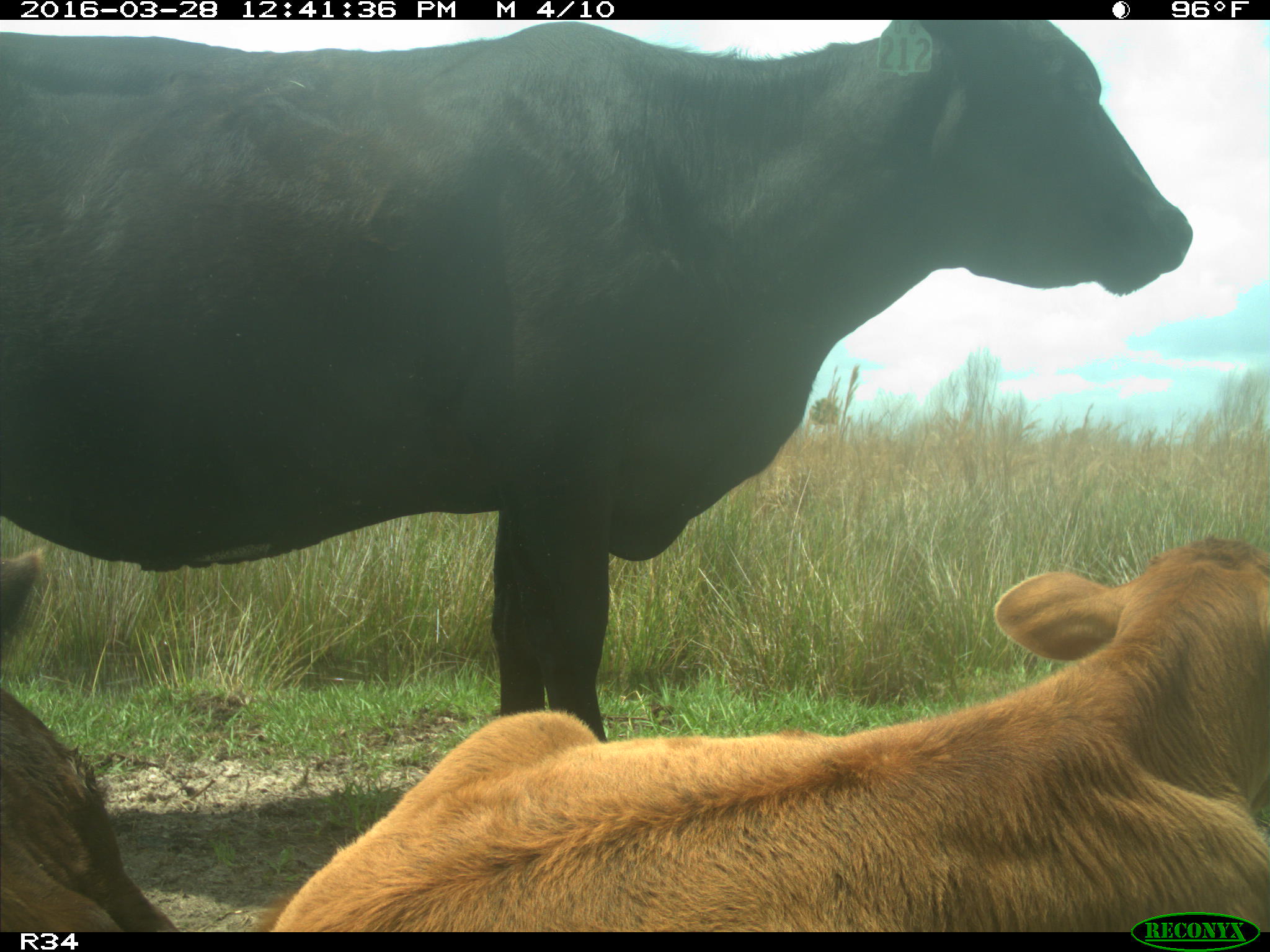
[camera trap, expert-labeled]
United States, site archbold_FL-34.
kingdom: Animalia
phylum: Chordata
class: Mammalia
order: Artiodactyla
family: Bovidae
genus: Bos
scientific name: Bos taurus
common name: domestic cow